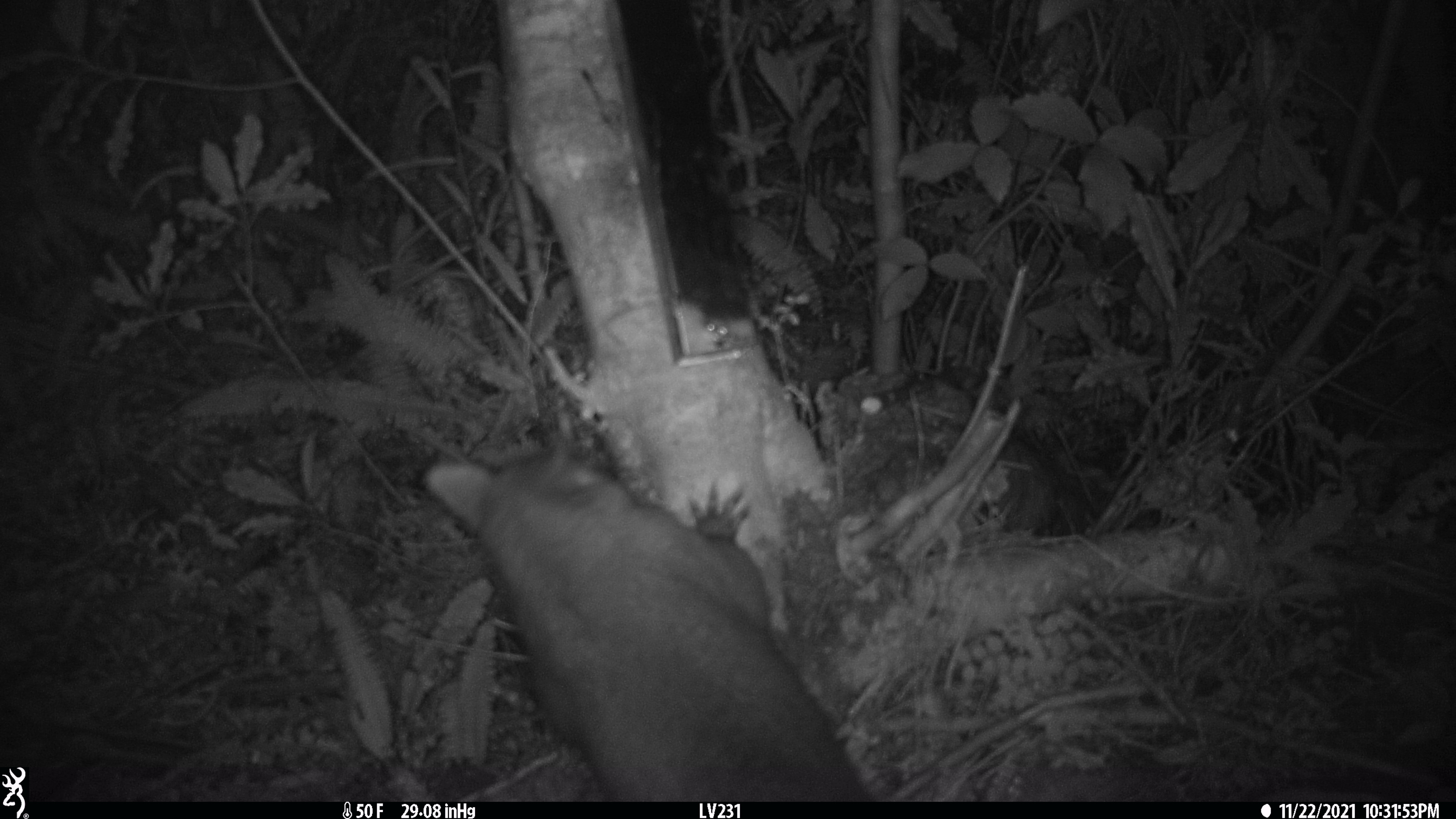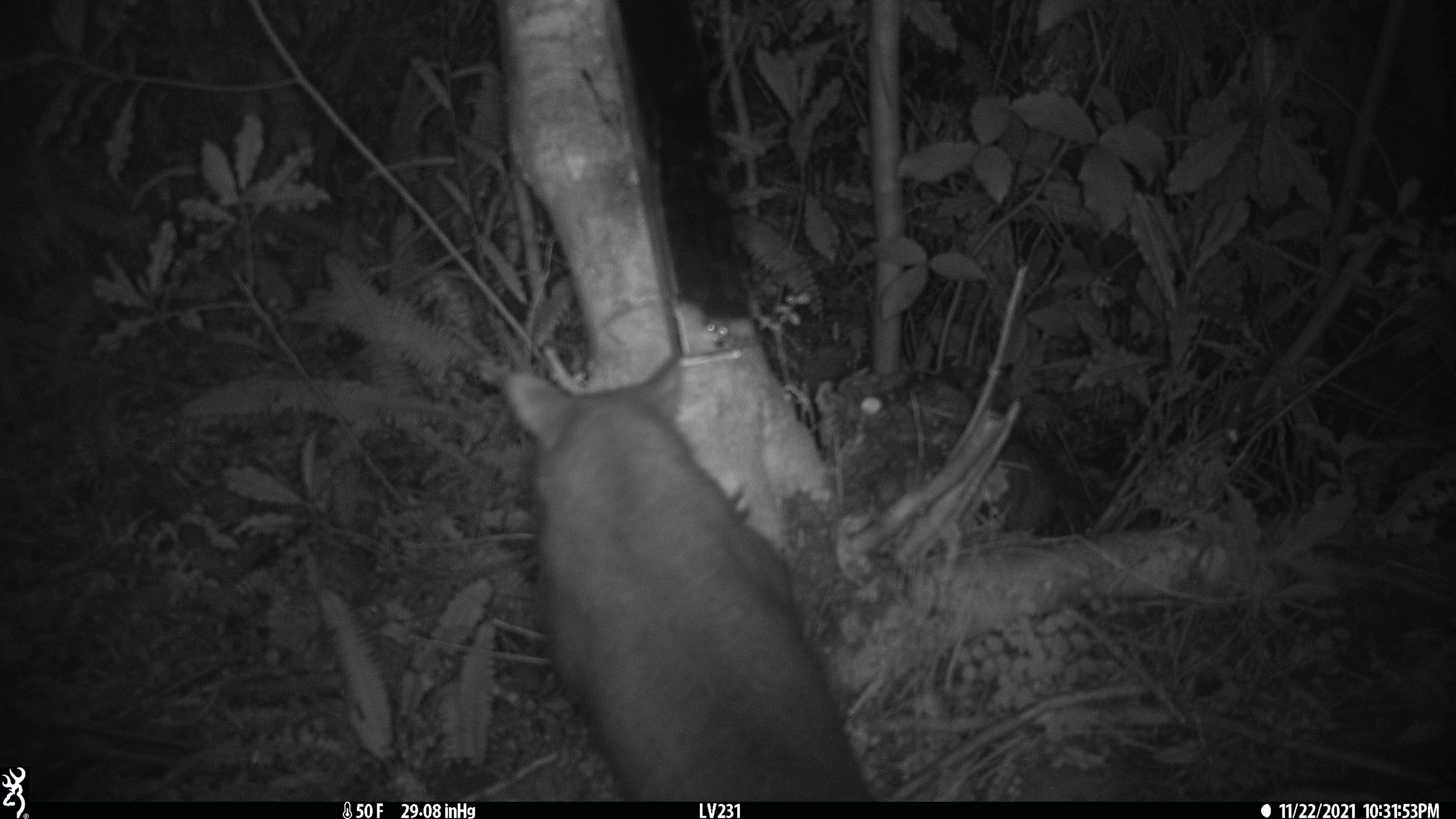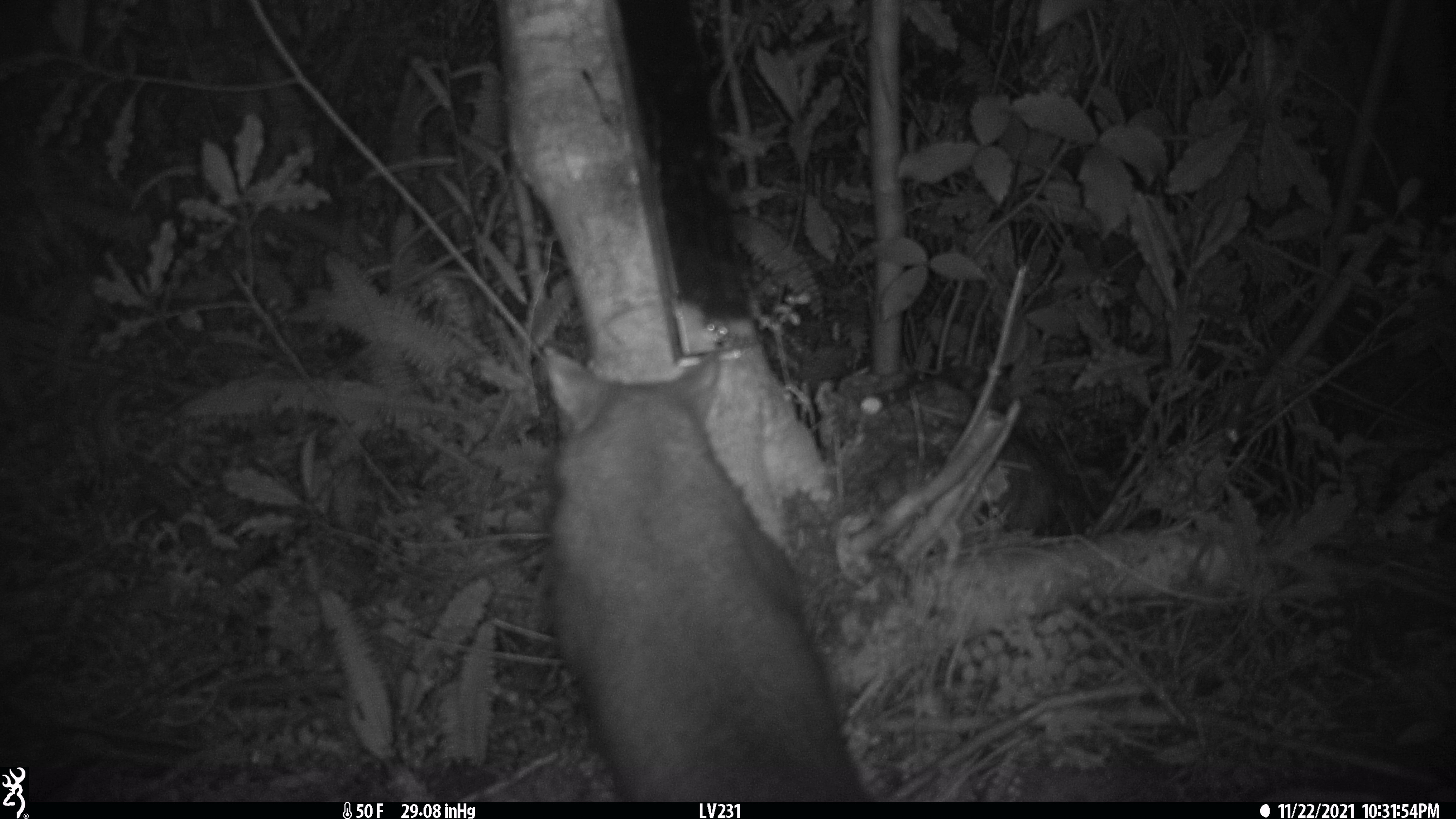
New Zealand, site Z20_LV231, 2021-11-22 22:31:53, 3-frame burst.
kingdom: Animalia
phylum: Chordata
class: Mammalia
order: Diprotodontia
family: Phalangeridae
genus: Trichosurus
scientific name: Trichosurus vulpecula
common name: common brushtail possum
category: possum